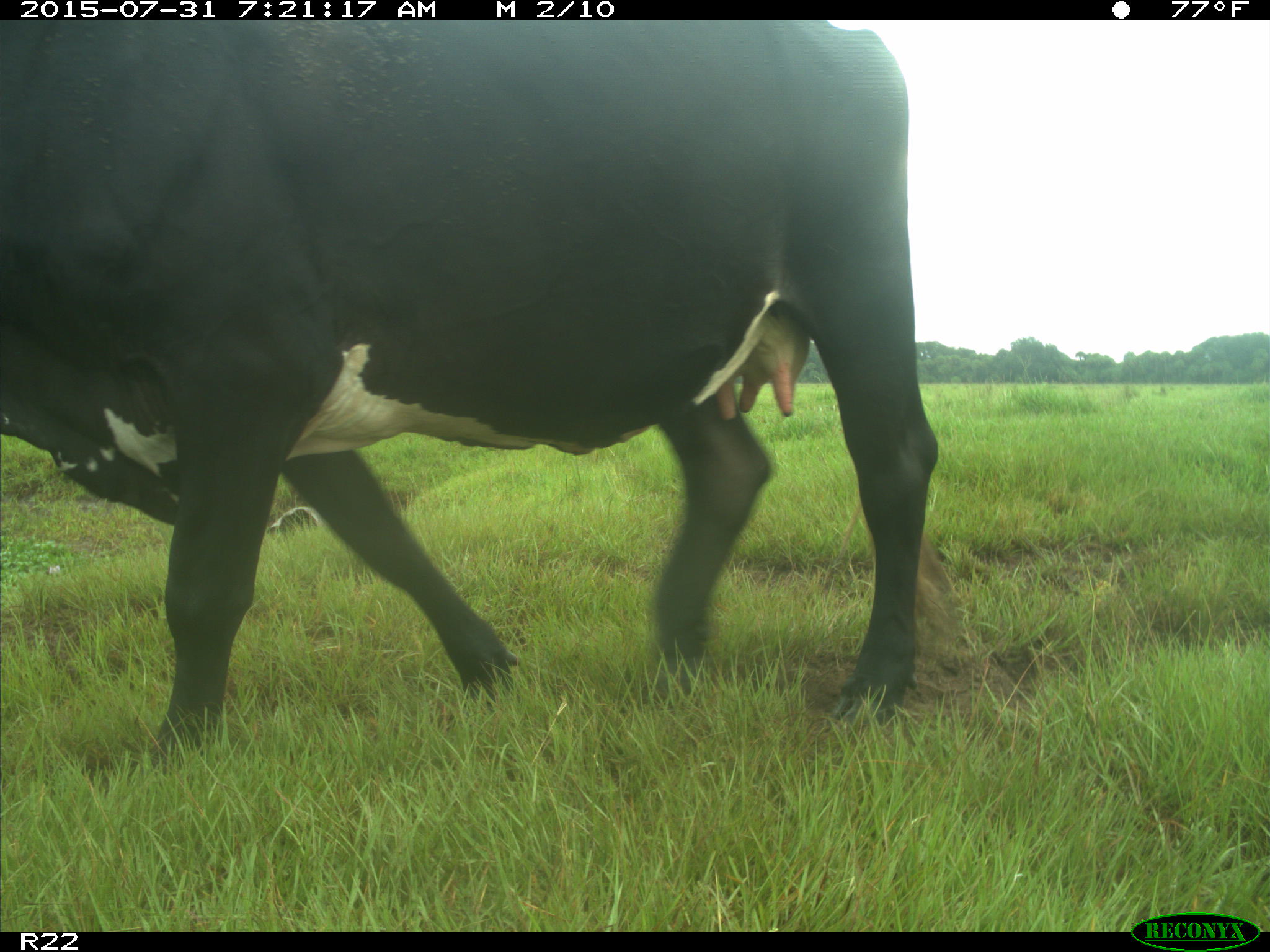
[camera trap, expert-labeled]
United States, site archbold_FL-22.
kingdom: Animalia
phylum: Chordata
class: Mammalia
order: Artiodactyla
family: Bovidae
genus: Bos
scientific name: Bos taurus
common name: domestic cow